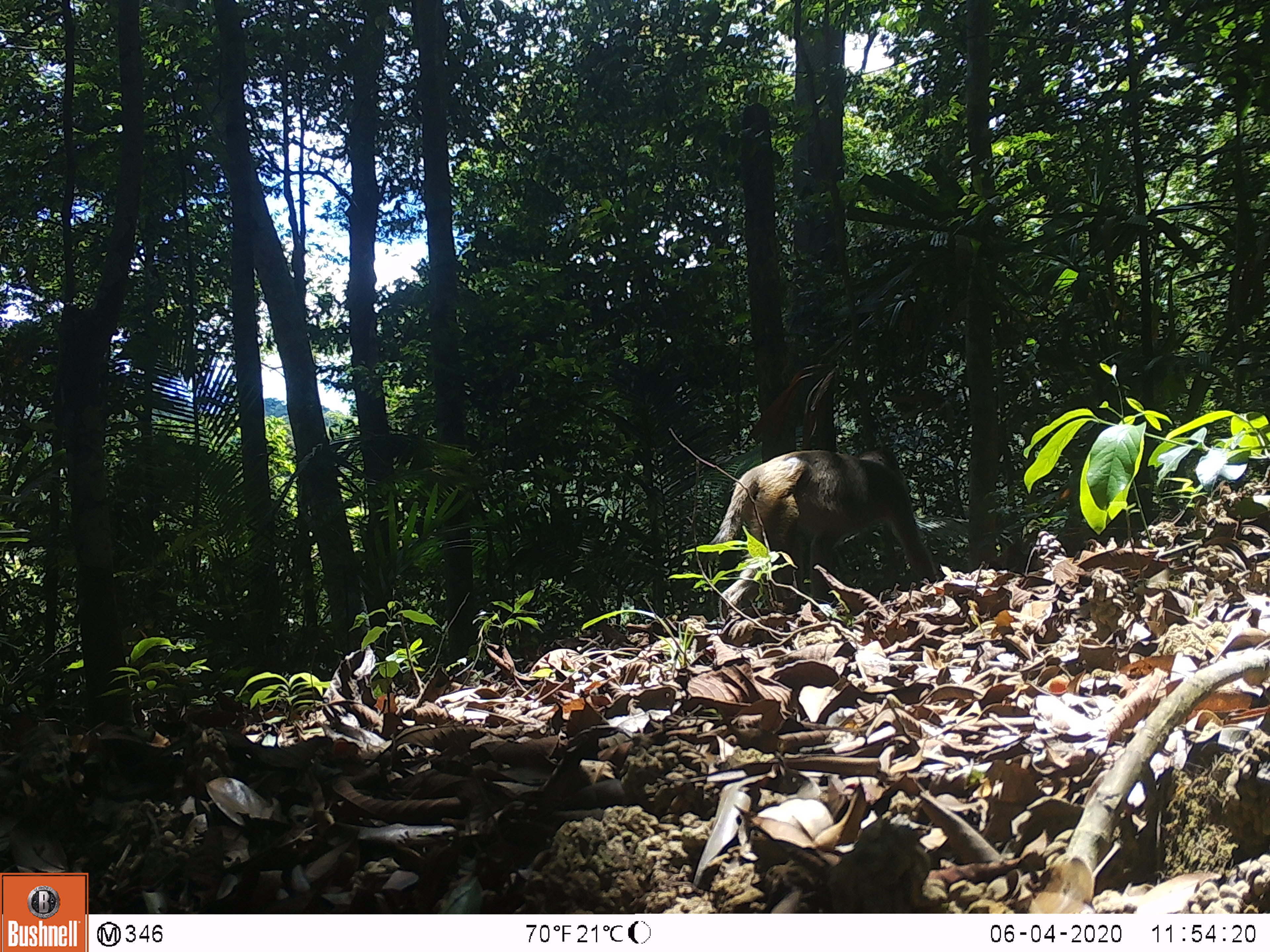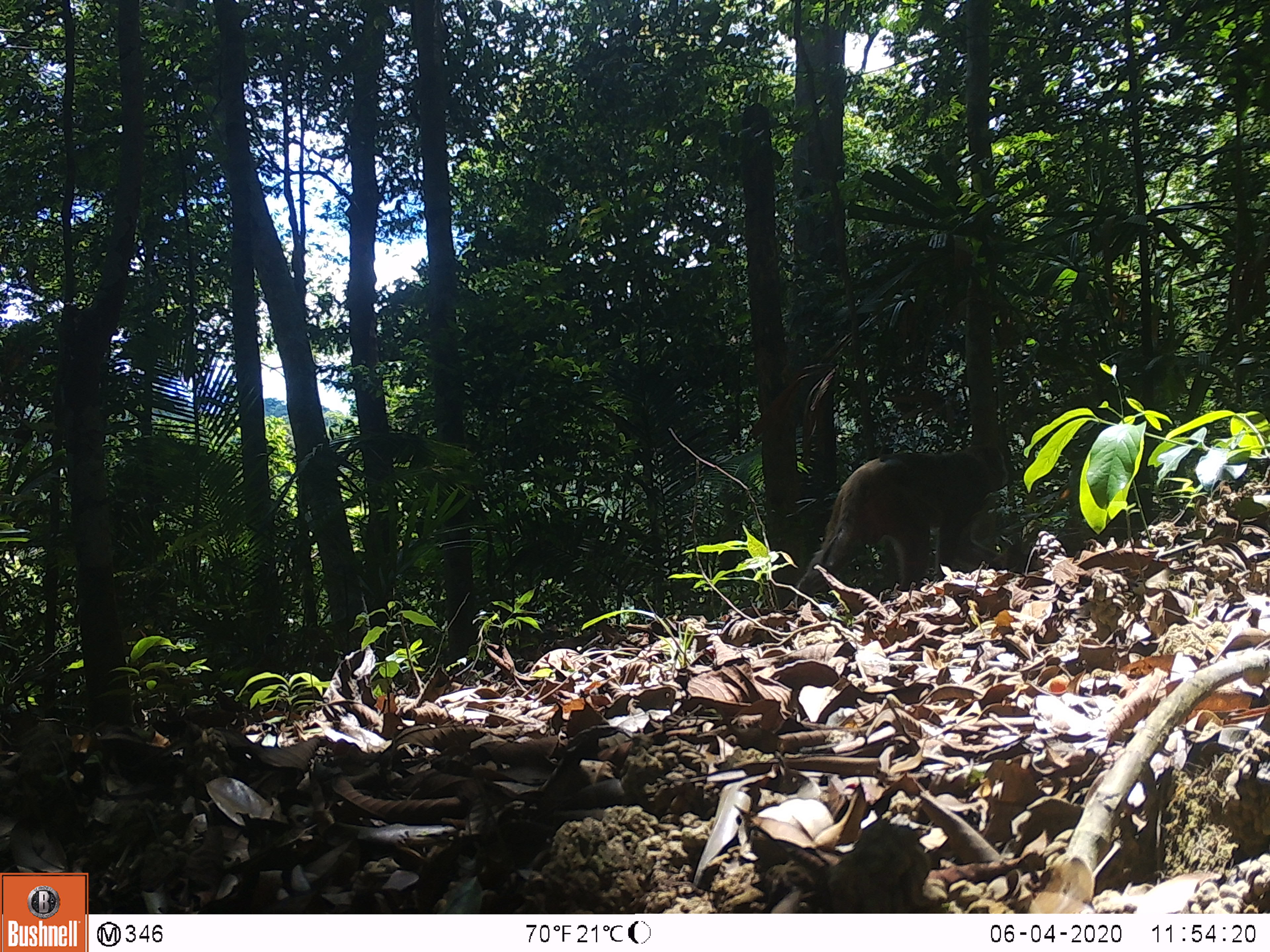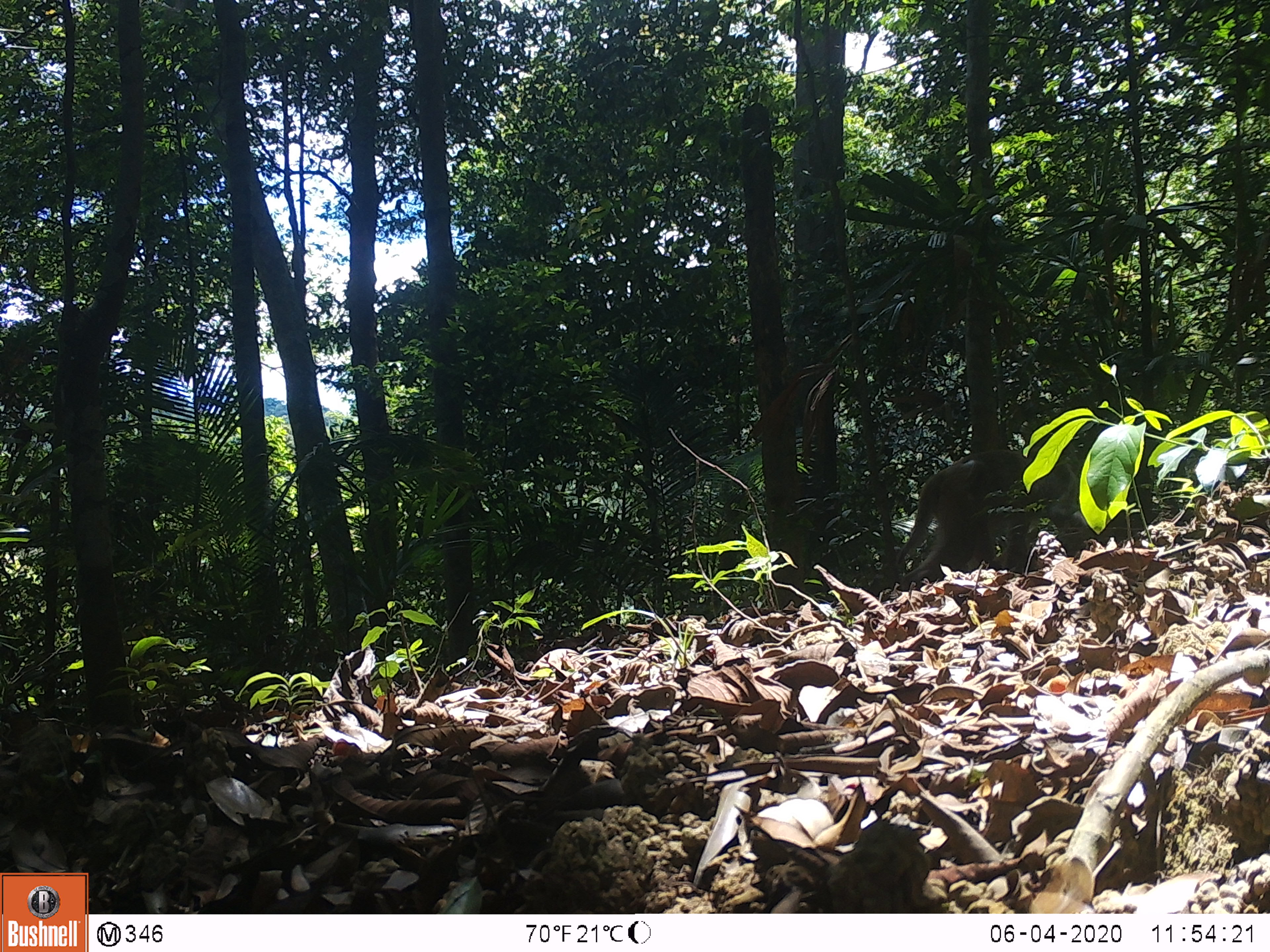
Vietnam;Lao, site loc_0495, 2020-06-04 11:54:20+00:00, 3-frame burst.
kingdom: Animalia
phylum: Chordata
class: Mammalia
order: Primates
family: Cercopithecidae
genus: Macaca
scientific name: Macaca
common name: macaques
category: assam or rhesus macaque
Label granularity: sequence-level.